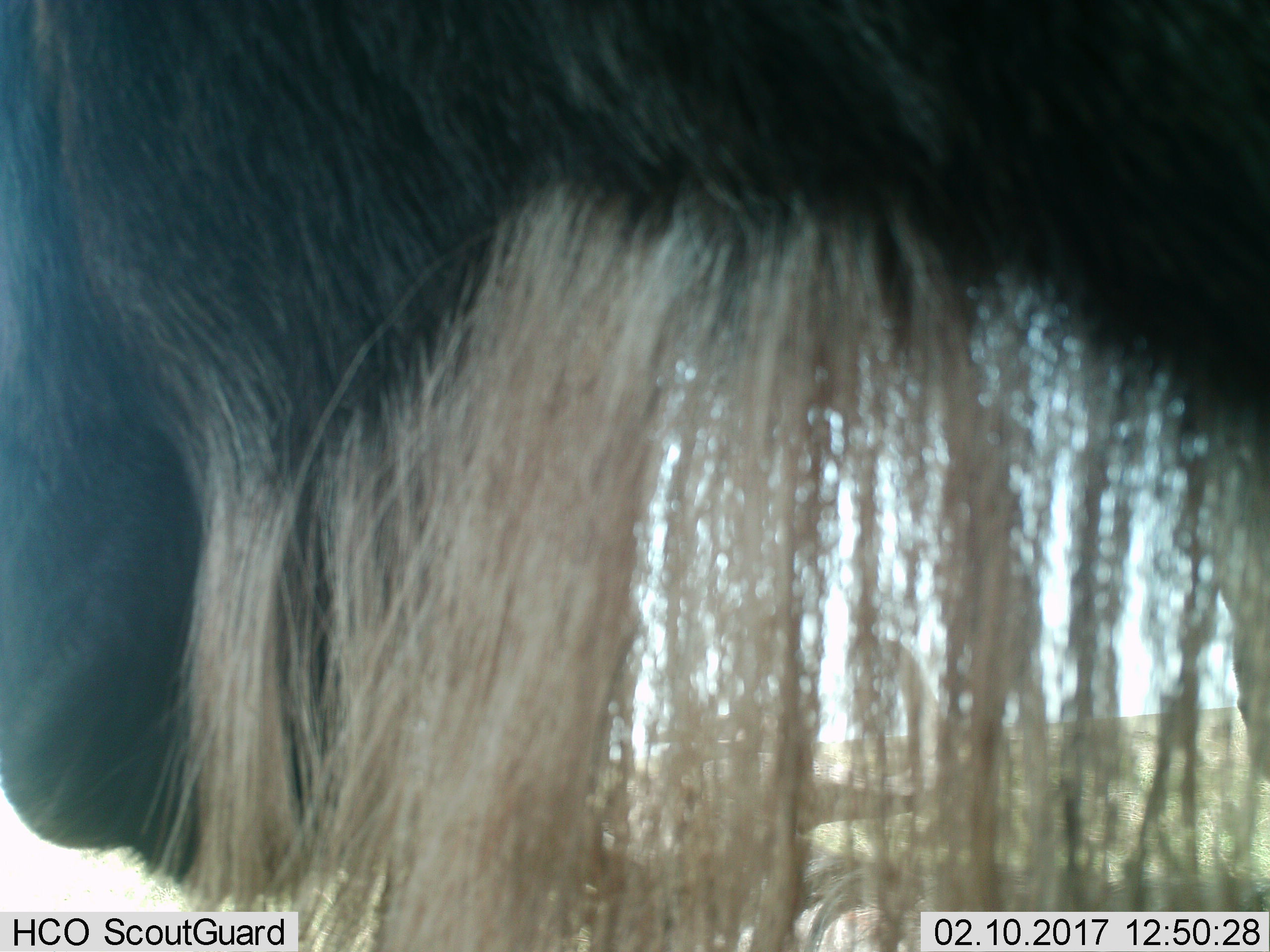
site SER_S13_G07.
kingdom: Animalia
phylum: Chordata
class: Mammalia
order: Artiodactyla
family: Bovidae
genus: Connochaetes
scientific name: Connochaetes taurinus taurinus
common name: blue wildebeest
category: wildebeestblue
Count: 2.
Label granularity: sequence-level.